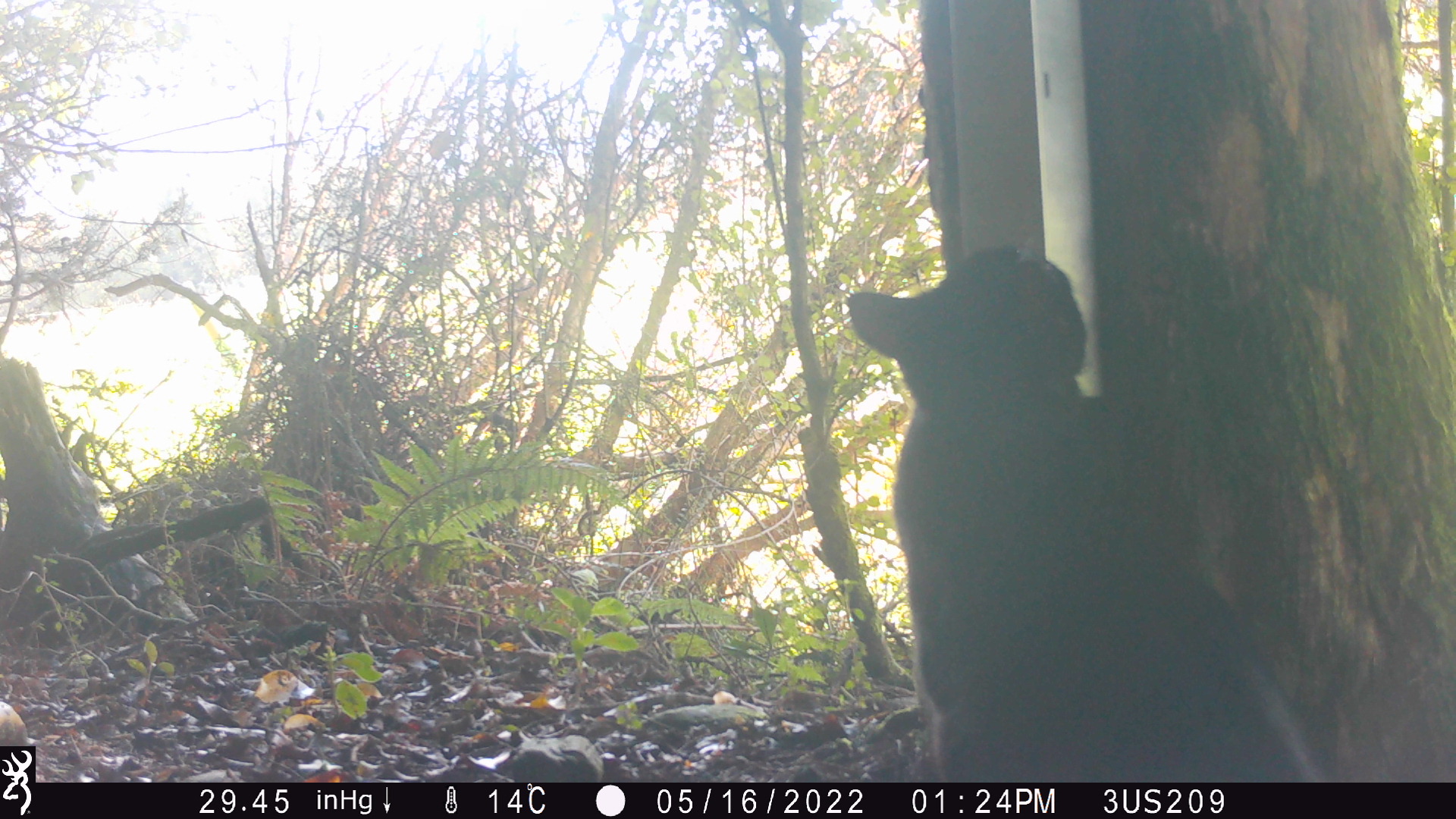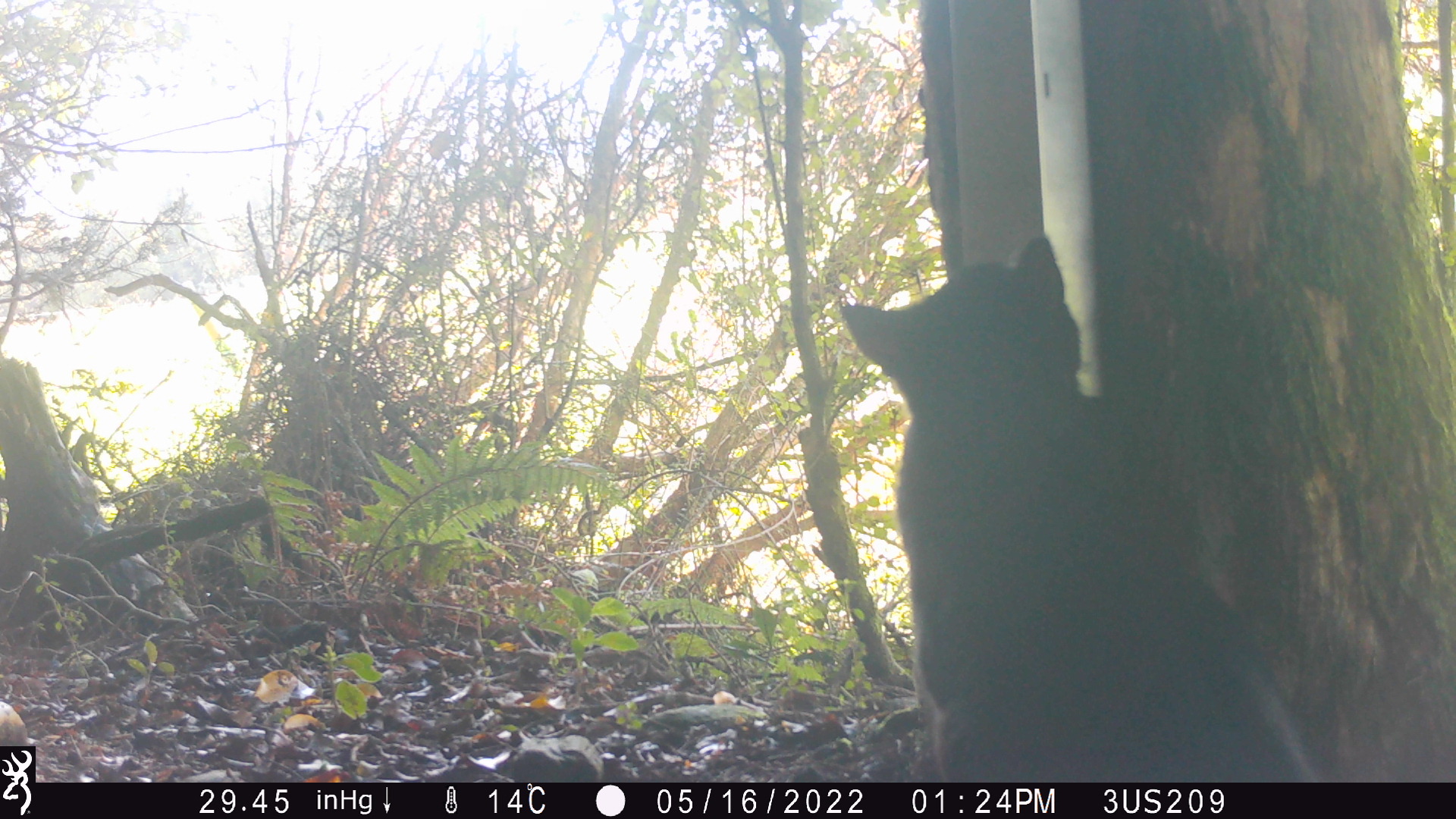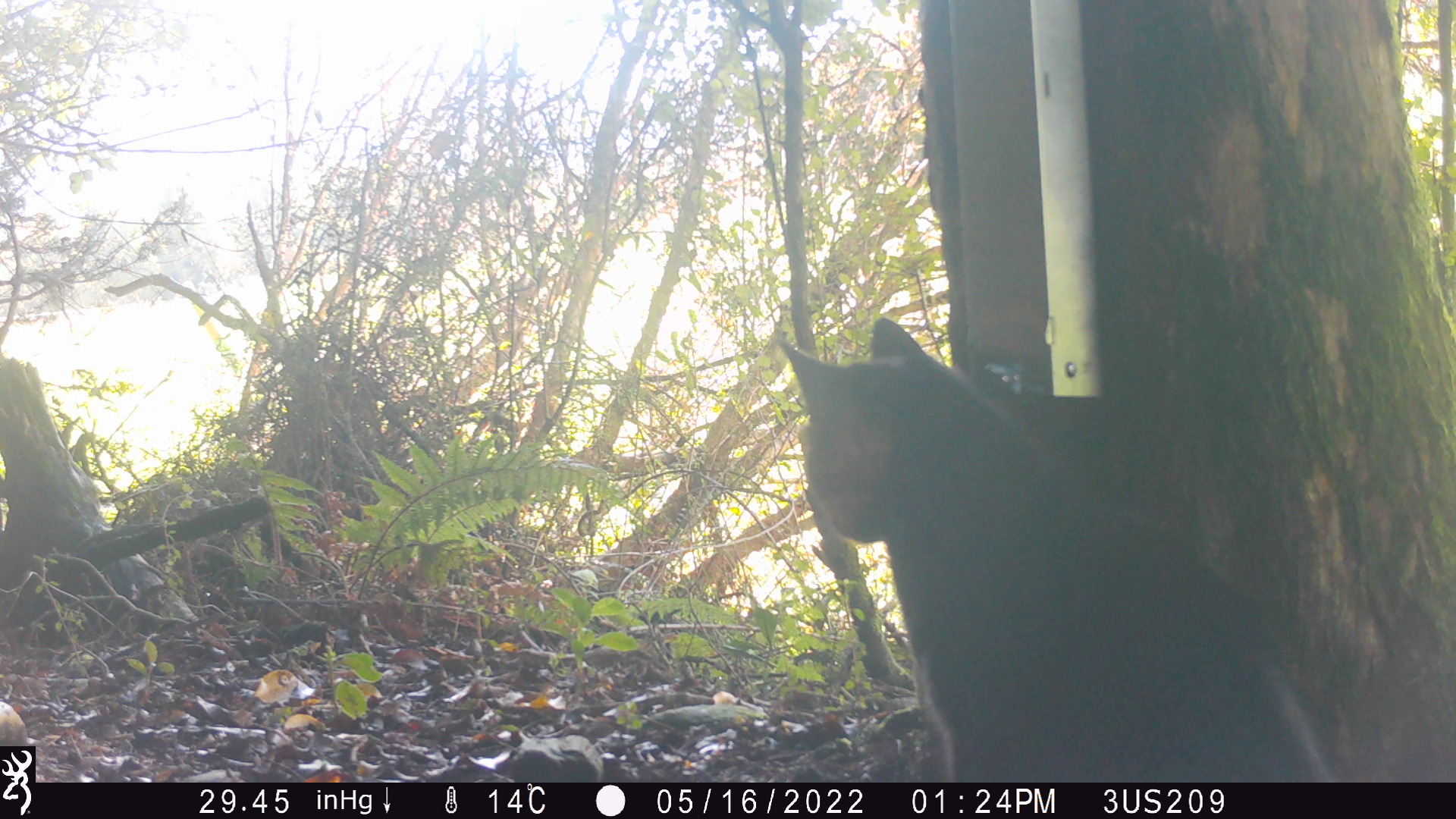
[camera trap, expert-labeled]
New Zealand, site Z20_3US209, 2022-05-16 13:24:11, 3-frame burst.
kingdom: Animalia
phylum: Chordata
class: Mammalia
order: Carnivora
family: Felidae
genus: Felis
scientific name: Felis catus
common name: domestic cat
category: cat